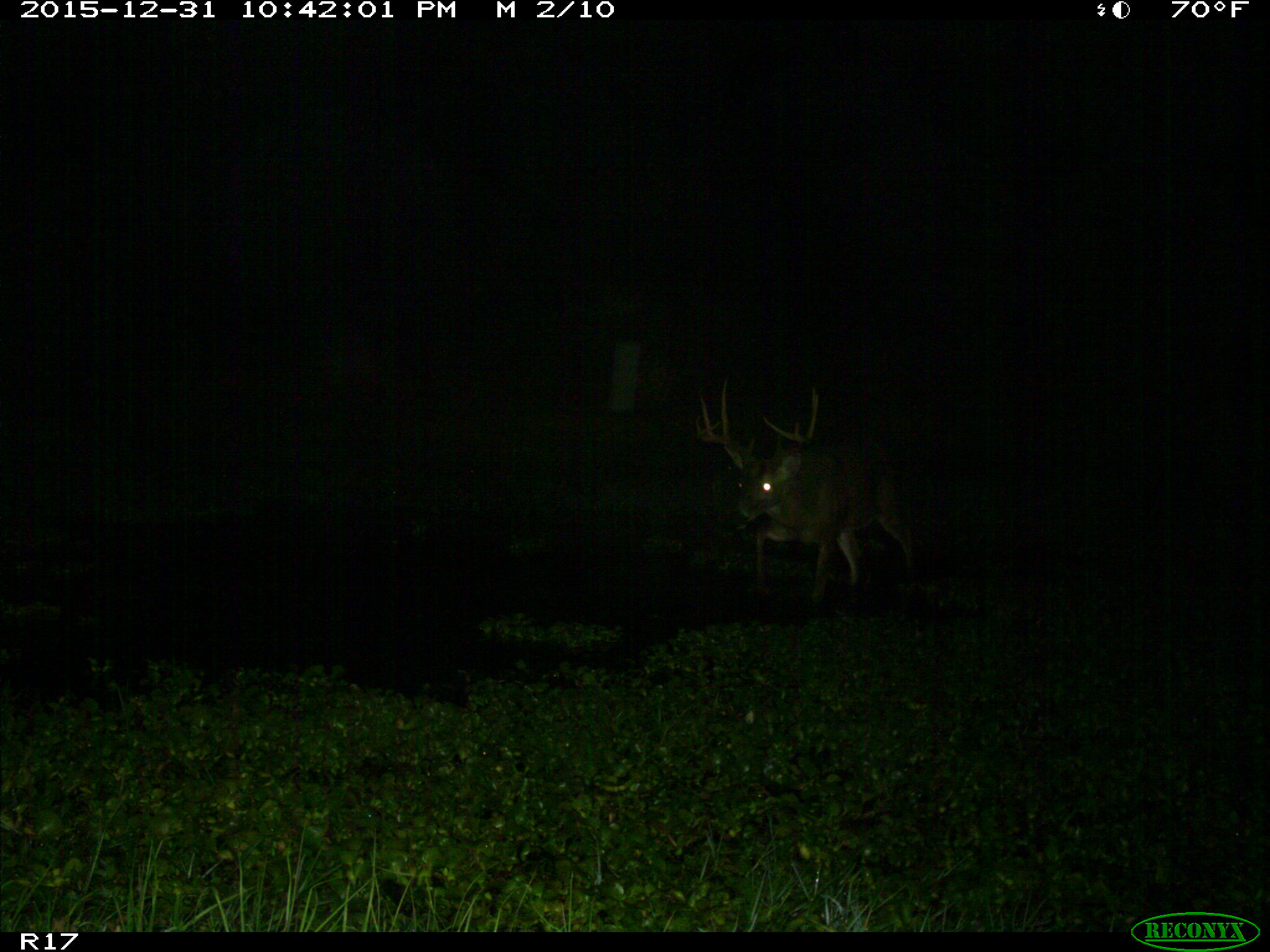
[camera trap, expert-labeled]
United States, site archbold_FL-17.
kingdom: Animalia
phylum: Chordata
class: Mammalia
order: Artiodactyla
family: Cervidae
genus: Odocoileus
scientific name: Odocoileus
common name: deer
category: unidentified deer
Unidentified deer (deer) (Odocoileus).